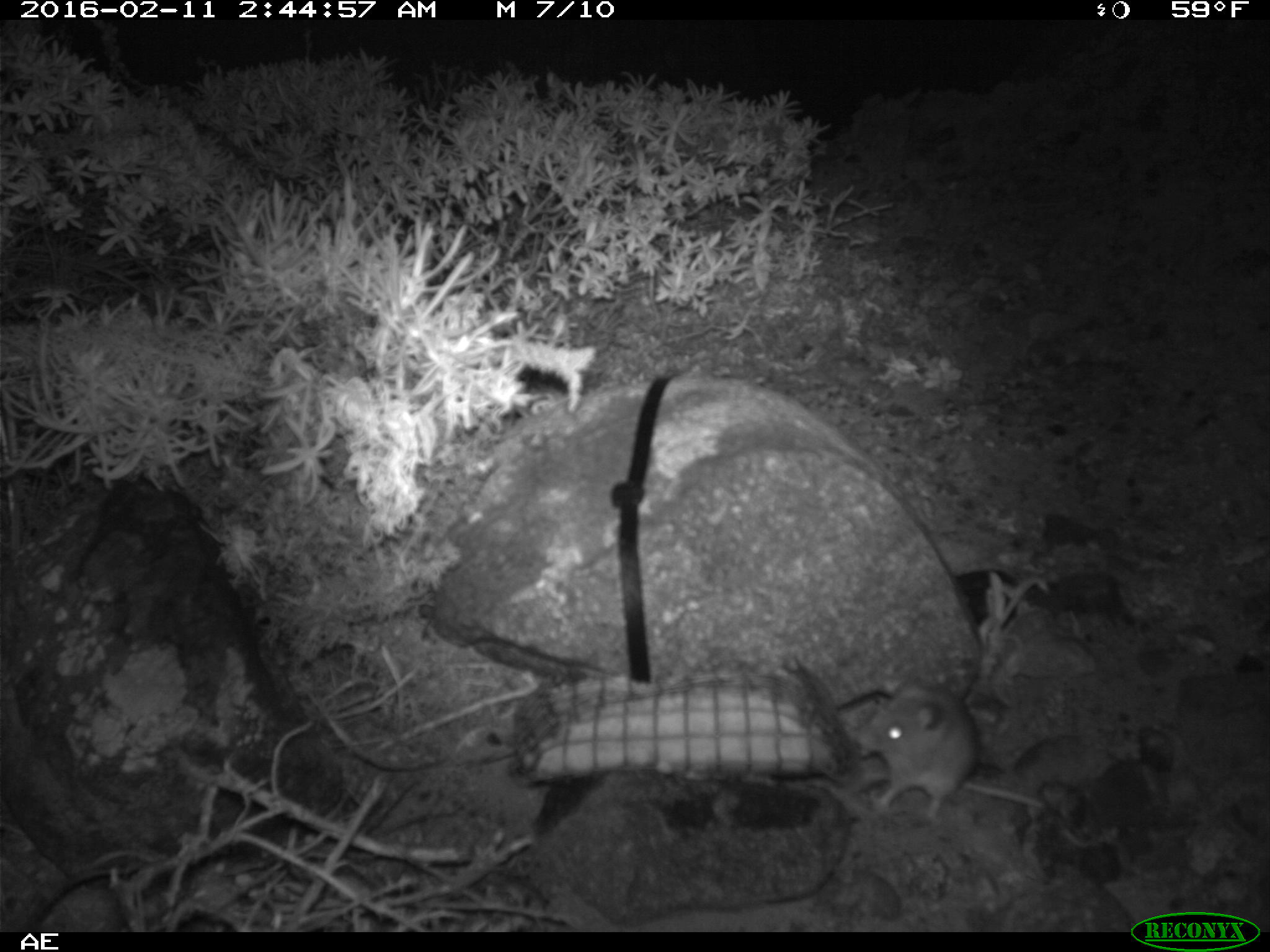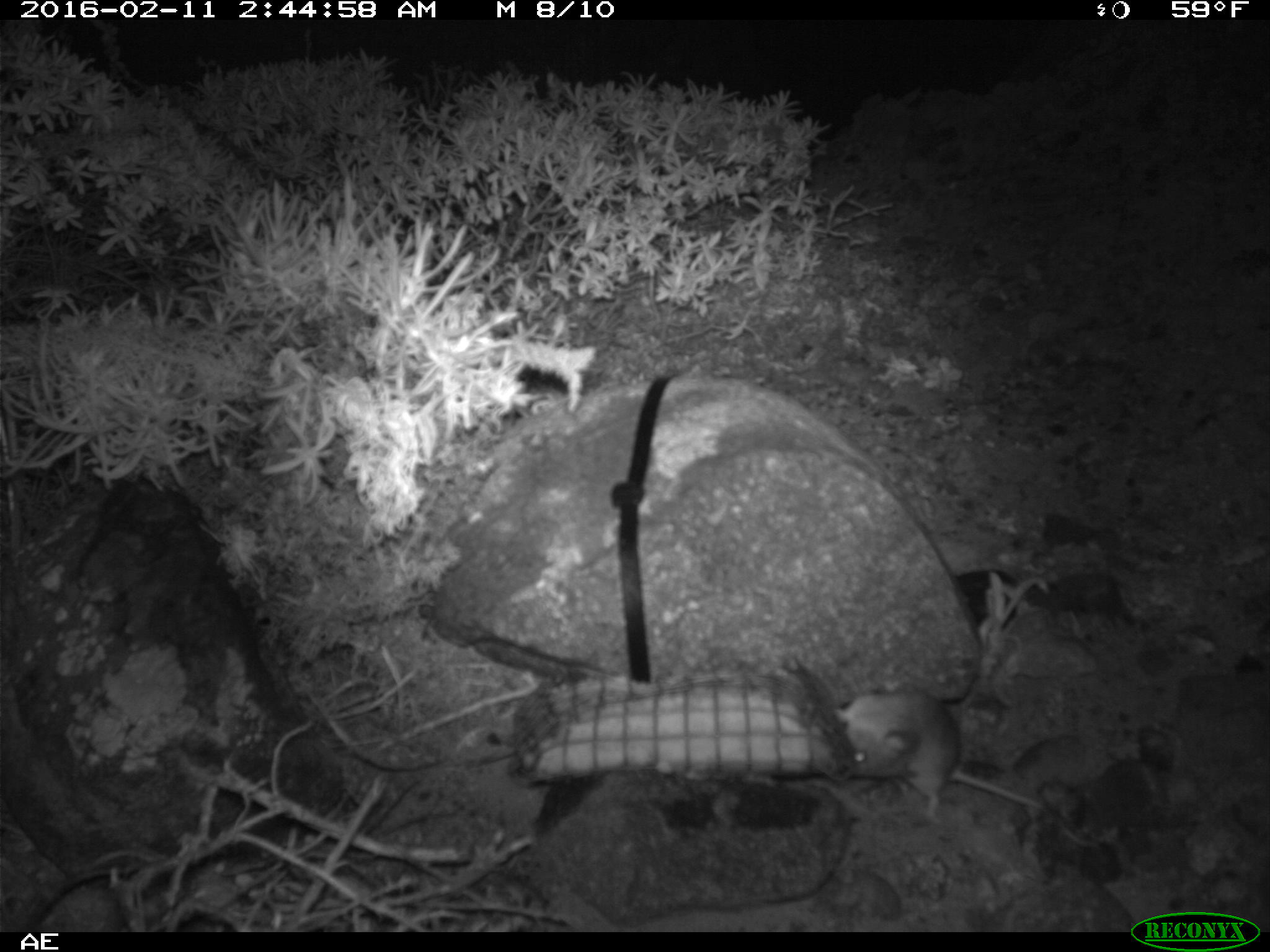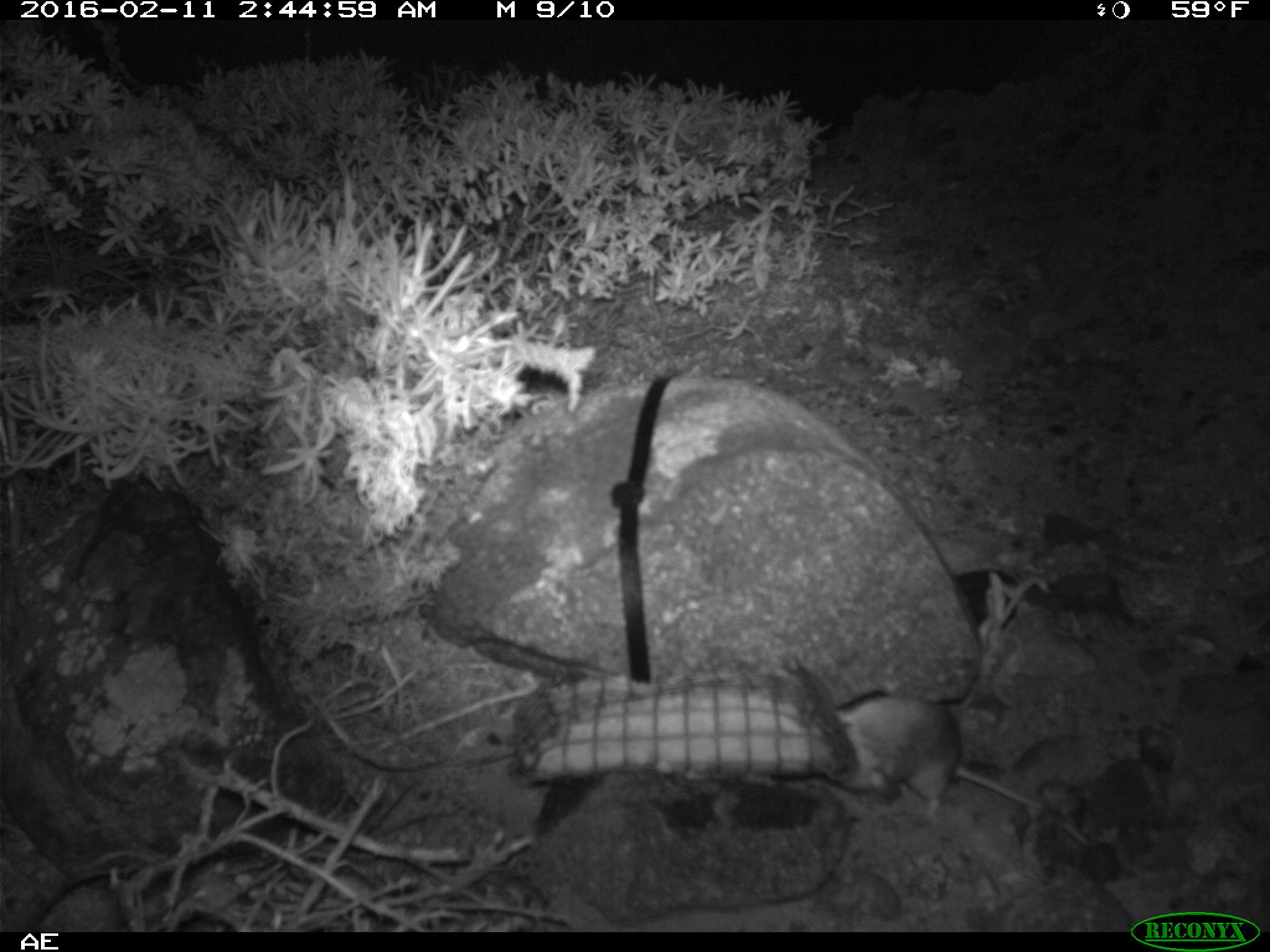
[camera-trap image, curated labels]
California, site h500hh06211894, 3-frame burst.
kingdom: Animalia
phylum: Chordata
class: Mammalia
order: Rodentia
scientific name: Rodentia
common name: rodent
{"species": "rodent (Rodentia)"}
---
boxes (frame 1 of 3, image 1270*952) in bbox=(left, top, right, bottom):
rodent: bbox=(855, 679, 1042, 822)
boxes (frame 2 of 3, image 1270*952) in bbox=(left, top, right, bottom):
rodent: bbox=(830, 688, 1099, 847)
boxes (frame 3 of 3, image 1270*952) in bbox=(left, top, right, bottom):
rodent: bbox=(828, 695, 1093, 846)